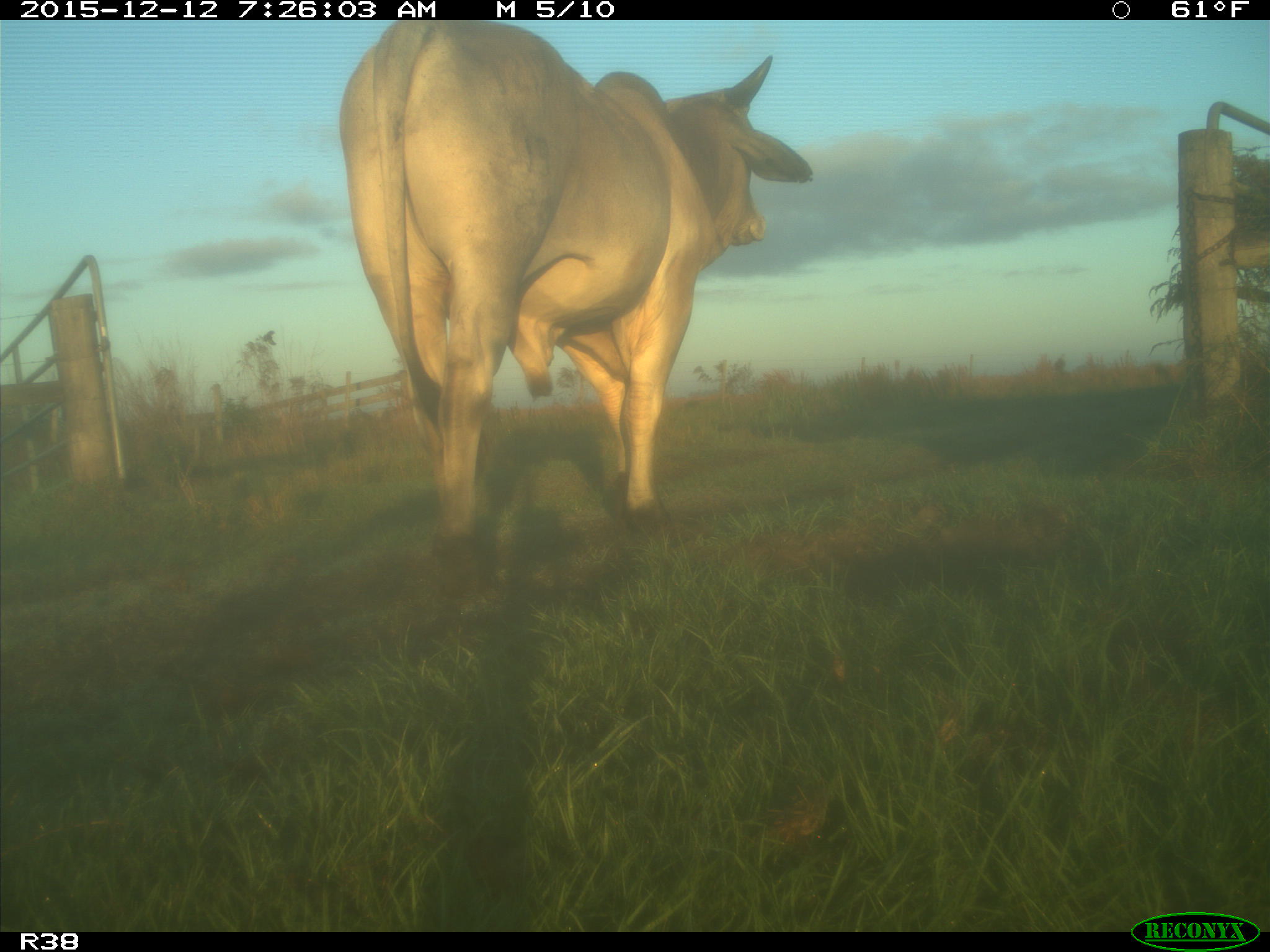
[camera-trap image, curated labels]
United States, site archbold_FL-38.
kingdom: Animalia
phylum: Chordata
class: Mammalia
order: Artiodactyla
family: Bovidae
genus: Bos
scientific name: Bos taurus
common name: domestic cow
Bos taurus (domestic cow).